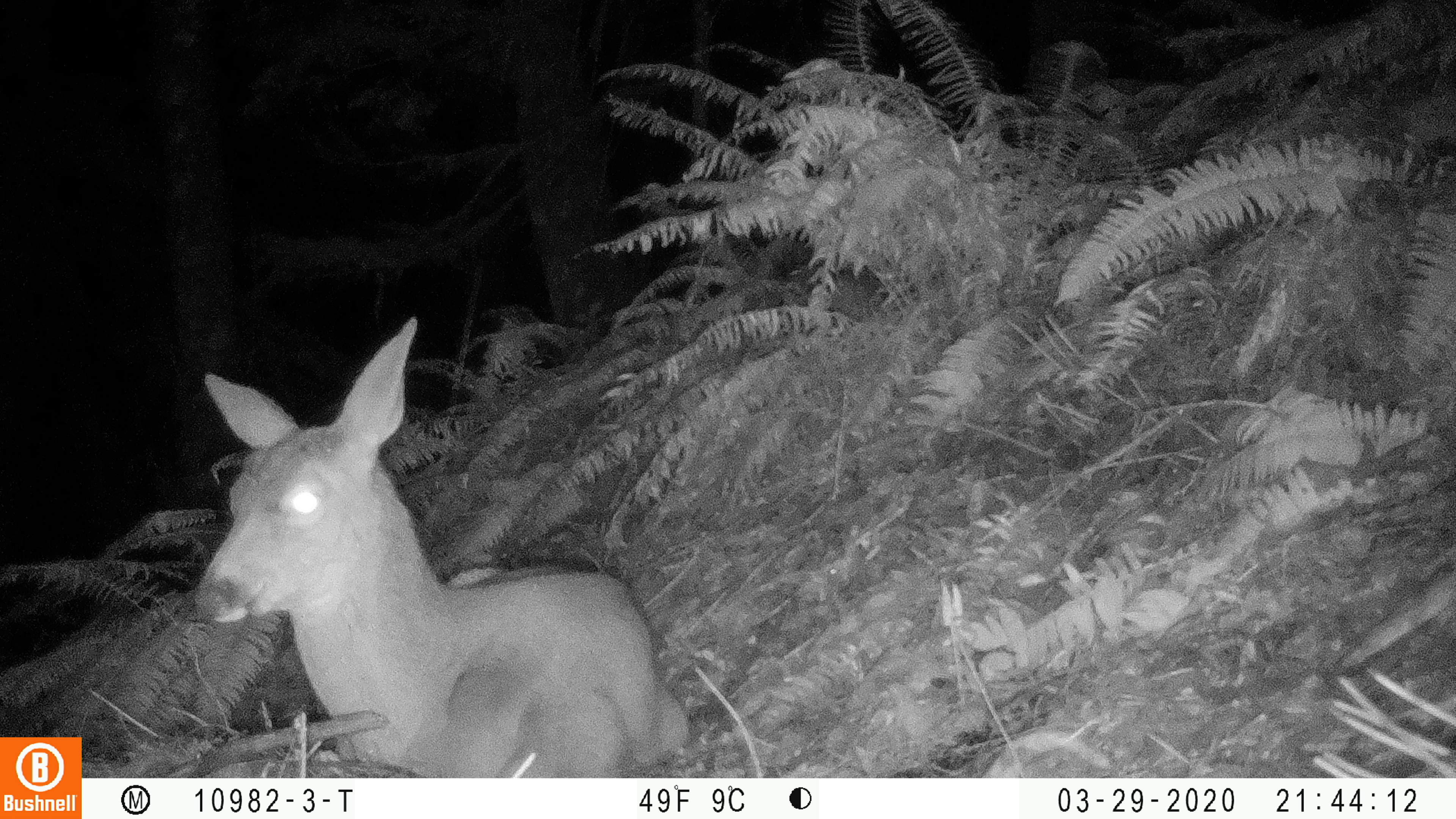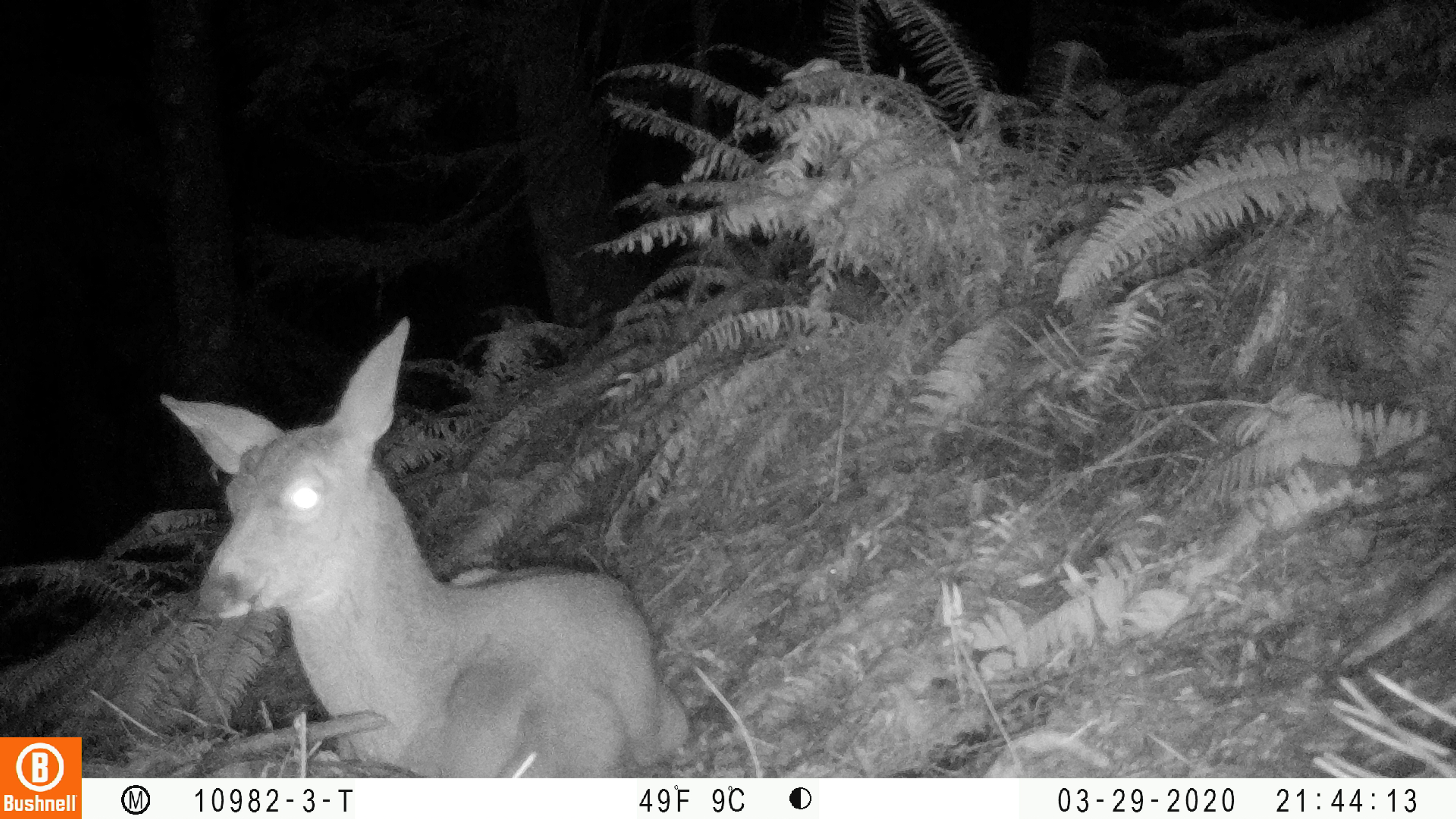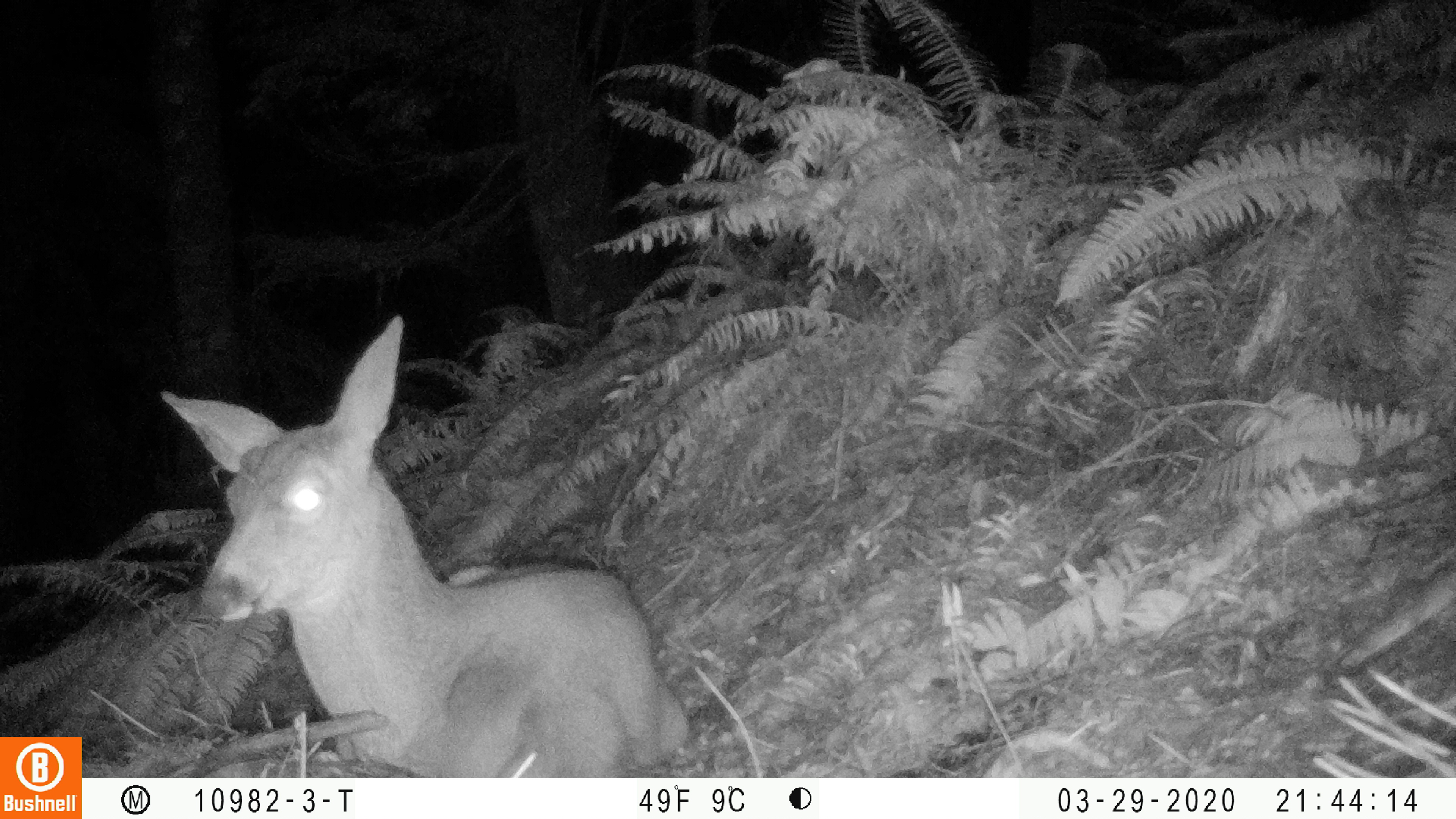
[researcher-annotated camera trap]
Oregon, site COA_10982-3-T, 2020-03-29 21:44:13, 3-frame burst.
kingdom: Animalia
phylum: Chordata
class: Mammalia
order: Artiodactyla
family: Cervidae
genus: Odocoileus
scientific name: Odocoileus hemionus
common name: black-tailed deer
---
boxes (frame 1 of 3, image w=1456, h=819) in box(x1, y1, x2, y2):
black-tailed deer: box(181, 310, 698, 761)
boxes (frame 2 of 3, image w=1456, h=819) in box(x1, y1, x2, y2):
black-tailed deer: box(150, 308, 702, 768)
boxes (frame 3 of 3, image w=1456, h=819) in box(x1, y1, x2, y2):
black-tailed deer: box(156, 311, 702, 772)